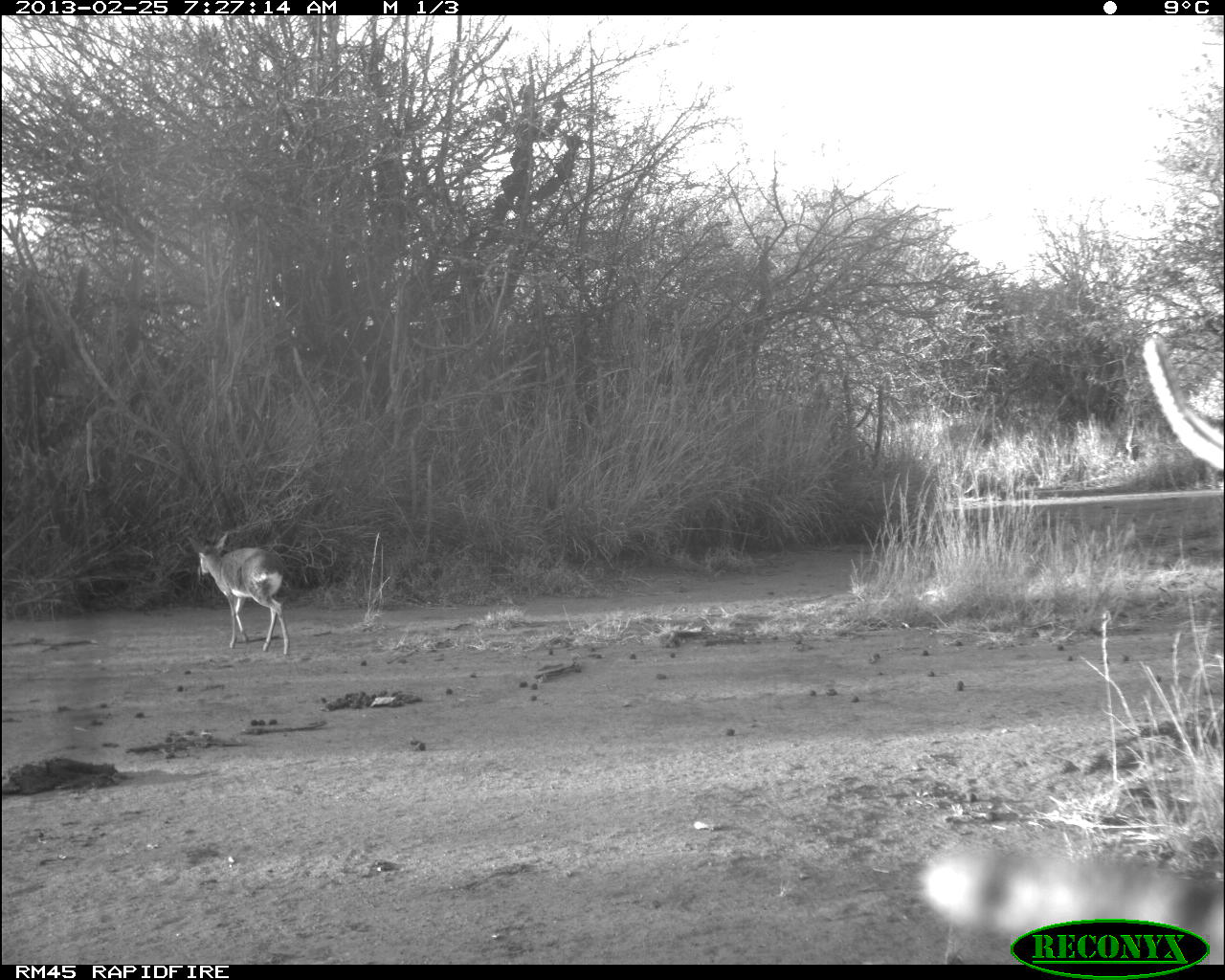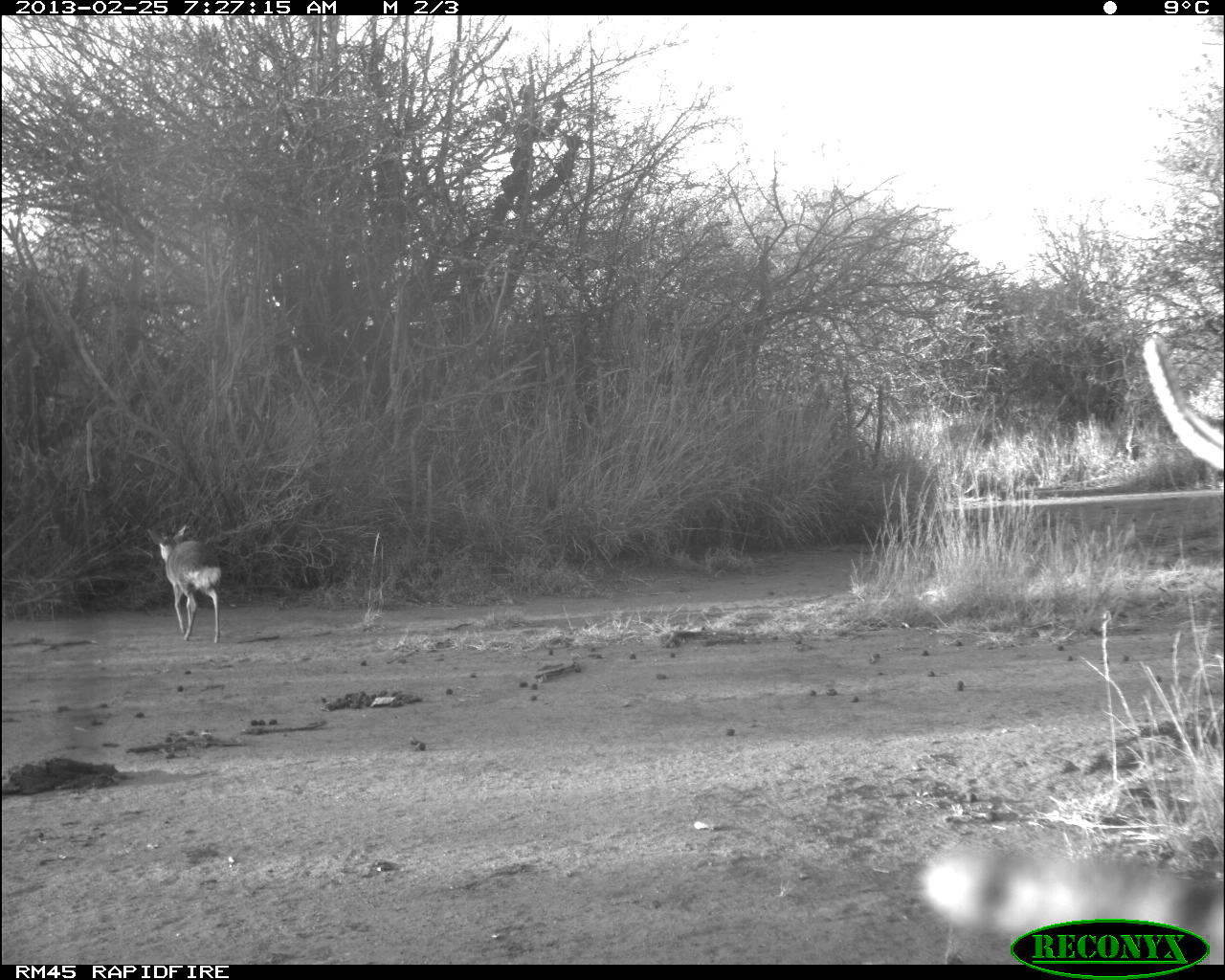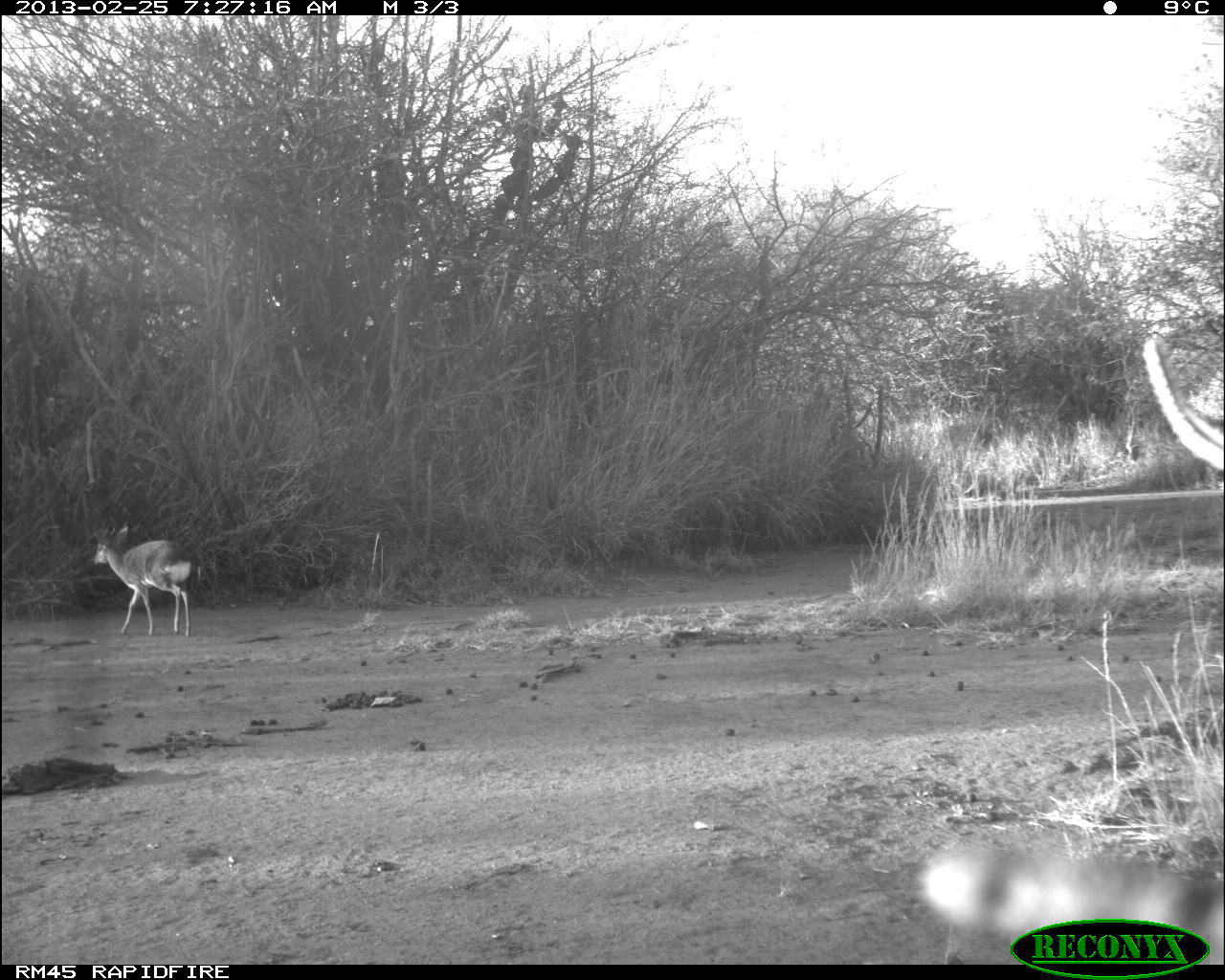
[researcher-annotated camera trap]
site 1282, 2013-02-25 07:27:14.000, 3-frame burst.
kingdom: Animalia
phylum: Chordata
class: Mammalia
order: Artiodactyla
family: Bovidae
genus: Madoqua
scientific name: Madoqua guentheri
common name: günther's dik-dik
Madoqua guentheri (günther's dik-dik), count 1.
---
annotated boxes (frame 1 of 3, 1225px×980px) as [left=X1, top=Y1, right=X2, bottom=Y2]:
madoqua guentheri: [left=188, top=528, right=292, bottom=655]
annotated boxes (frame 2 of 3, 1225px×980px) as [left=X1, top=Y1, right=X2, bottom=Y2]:
madoqua guentheri: [left=146, top=521, right=222, bottom=643]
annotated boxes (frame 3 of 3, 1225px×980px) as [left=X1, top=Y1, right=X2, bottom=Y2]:
madoqua guentheri: [left=90, top=523, right=201, bottom=636]